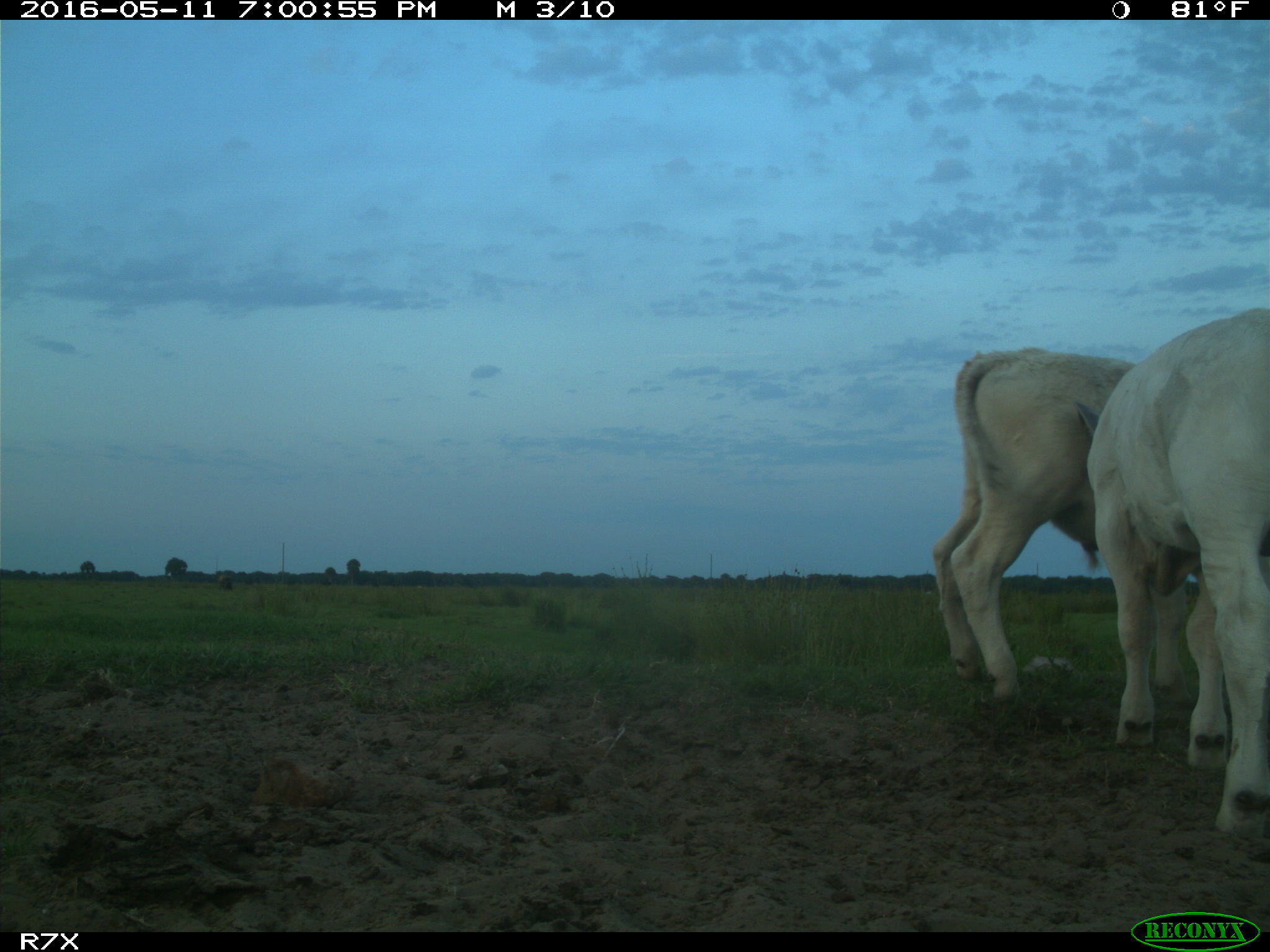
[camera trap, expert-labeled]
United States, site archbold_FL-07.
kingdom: Animalia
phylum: Chordata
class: Mammalia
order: Artiodactyla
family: Bovidae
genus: Bos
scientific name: Bos taurus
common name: domestic cow